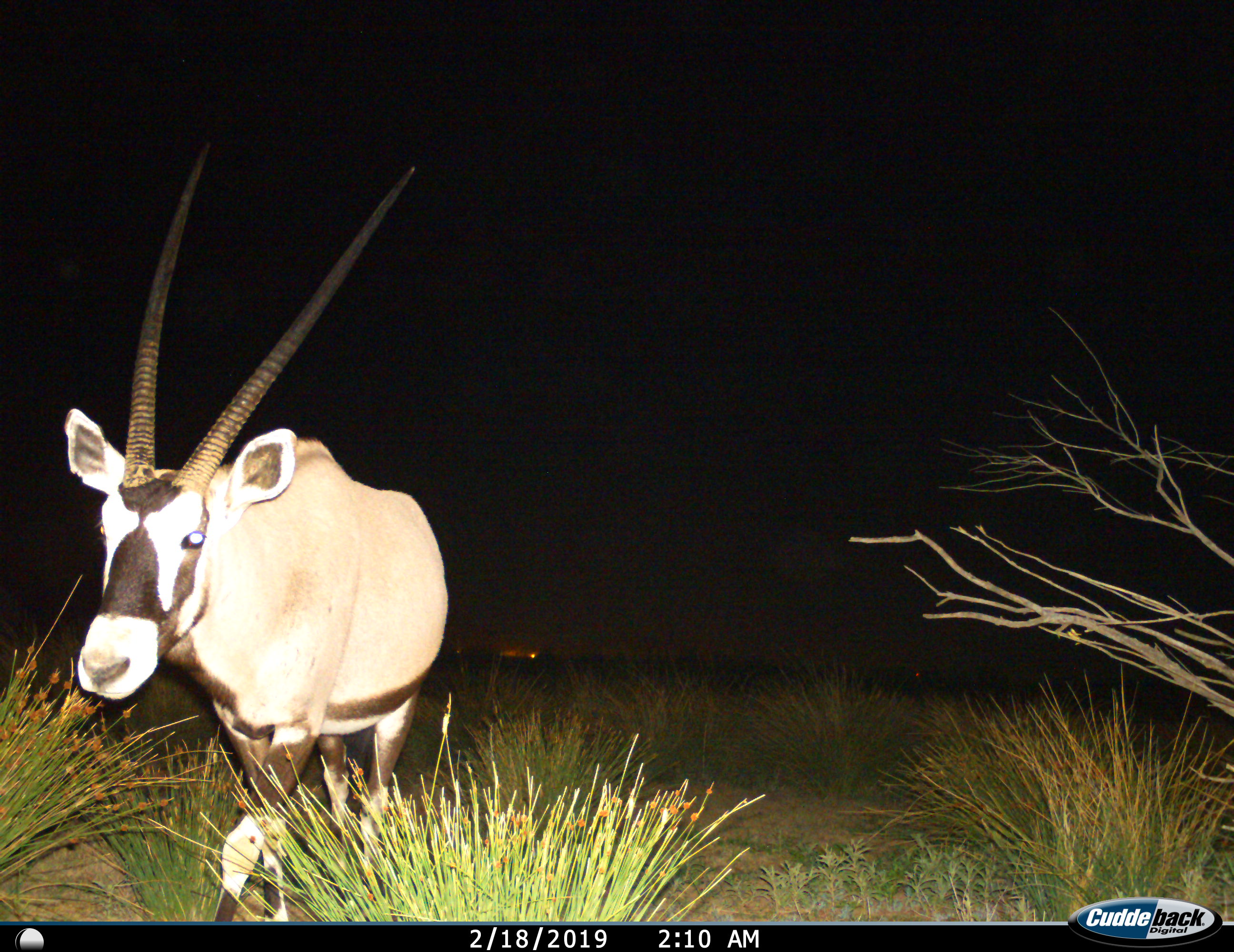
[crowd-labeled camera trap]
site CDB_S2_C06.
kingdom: Animalia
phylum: Chordata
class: Mammalia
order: Artiodactyla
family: Bovidae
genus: Oryx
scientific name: Oryx gazella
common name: gemsbok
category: oryx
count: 1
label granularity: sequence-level